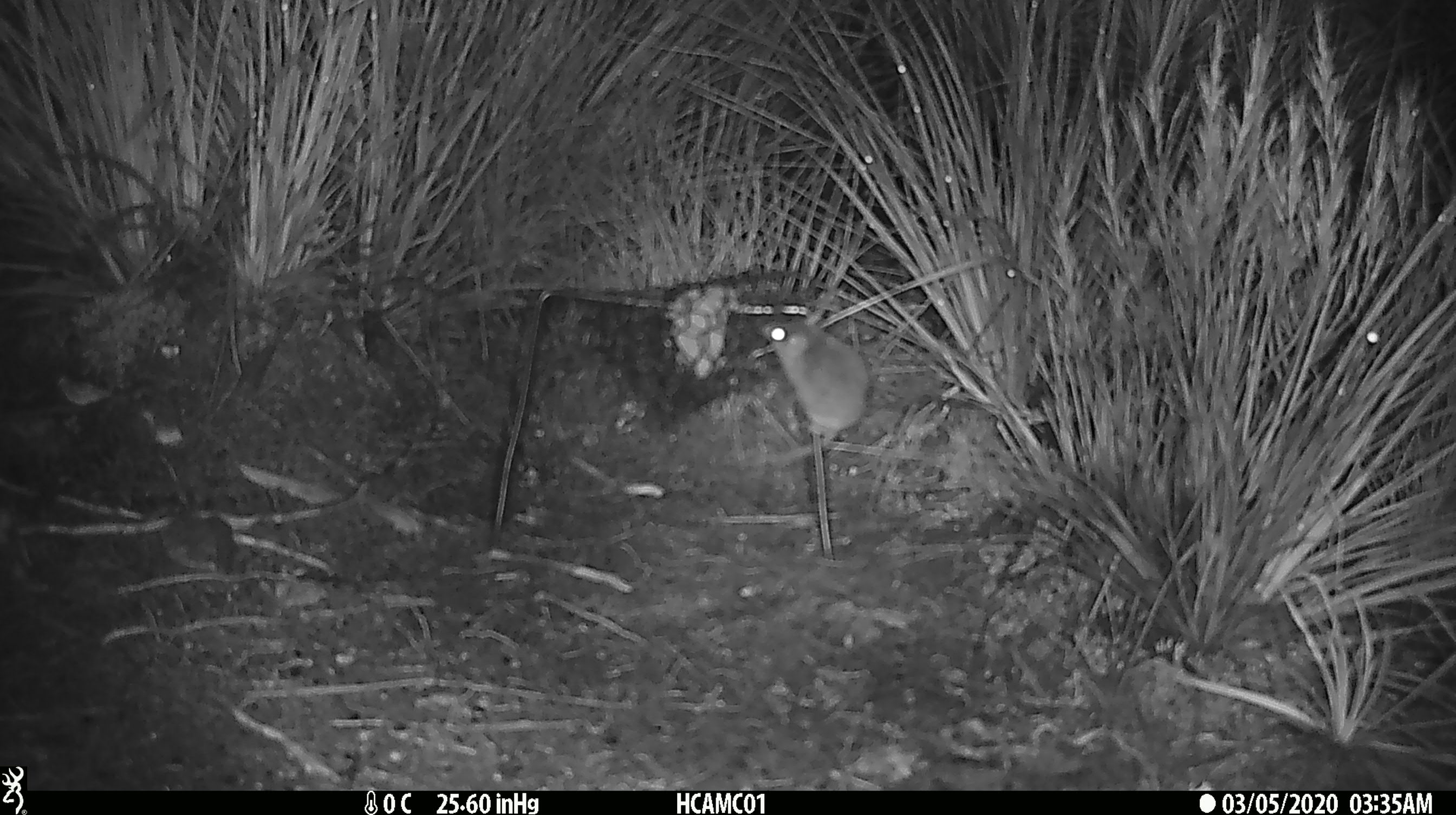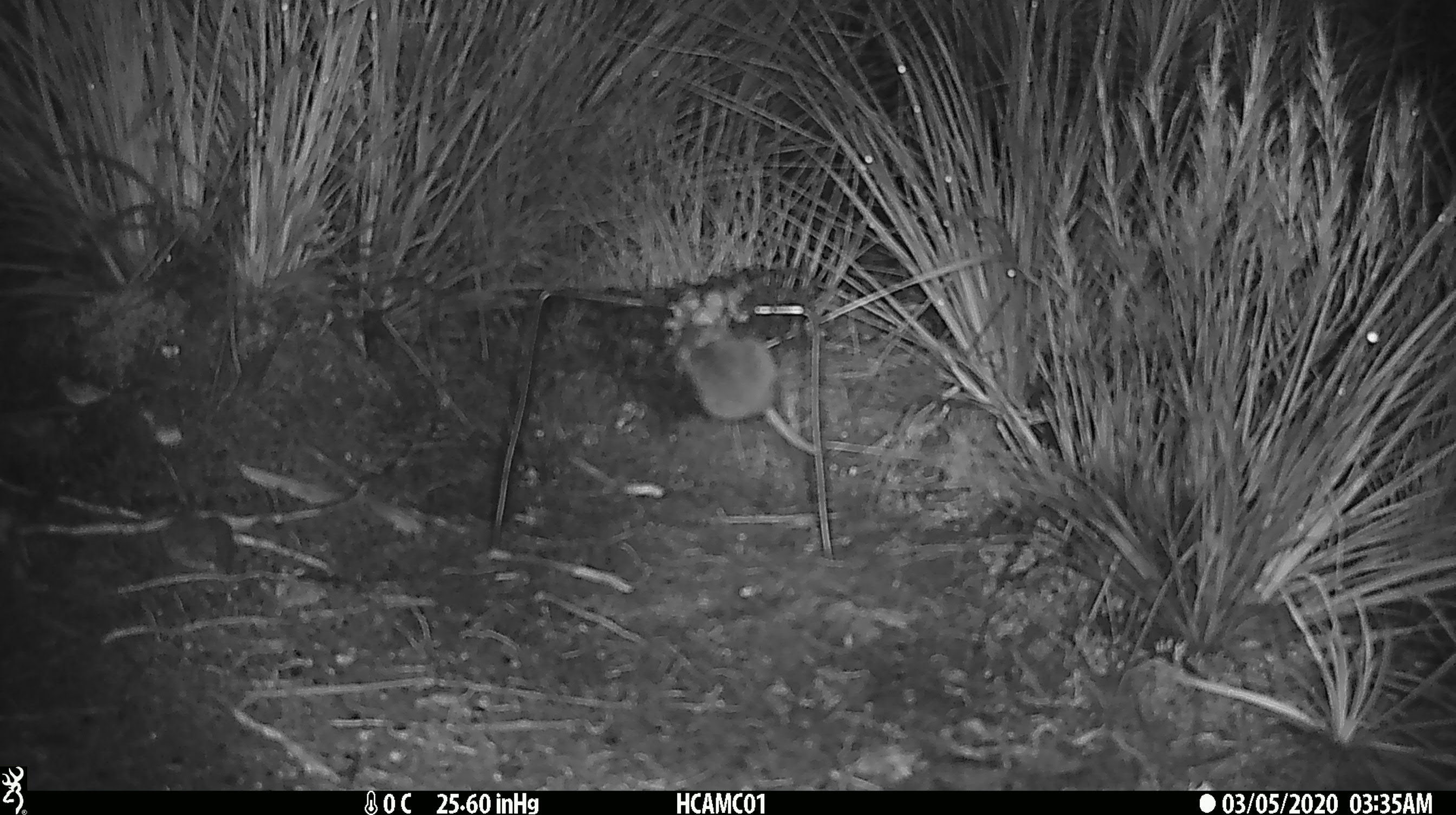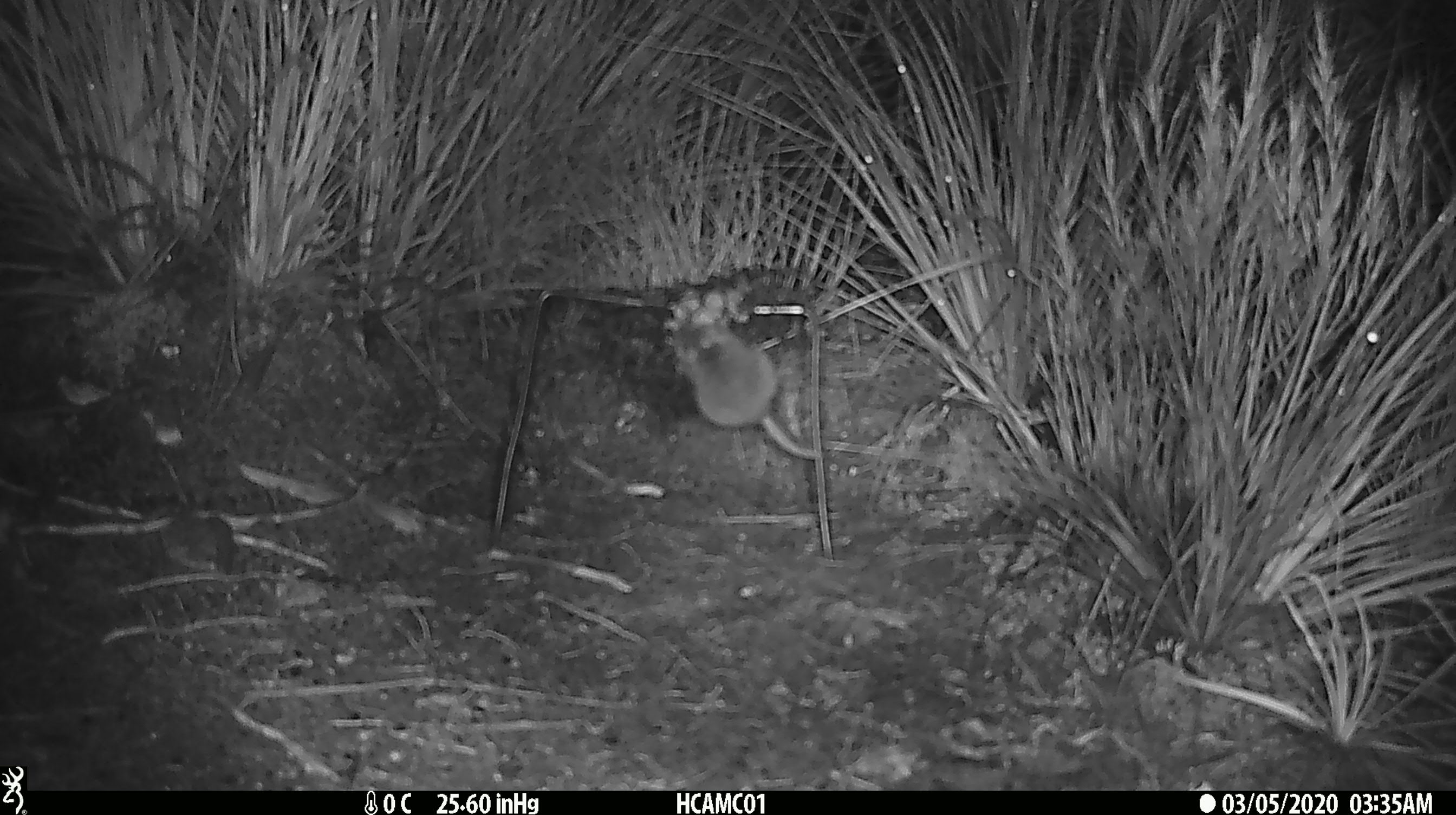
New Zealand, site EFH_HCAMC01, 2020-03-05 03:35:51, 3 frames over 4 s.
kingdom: Animalia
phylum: Chordata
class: Mammalia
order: Rodentia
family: Muridae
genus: Mus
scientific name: Mus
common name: mouse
Mouse (Mus).